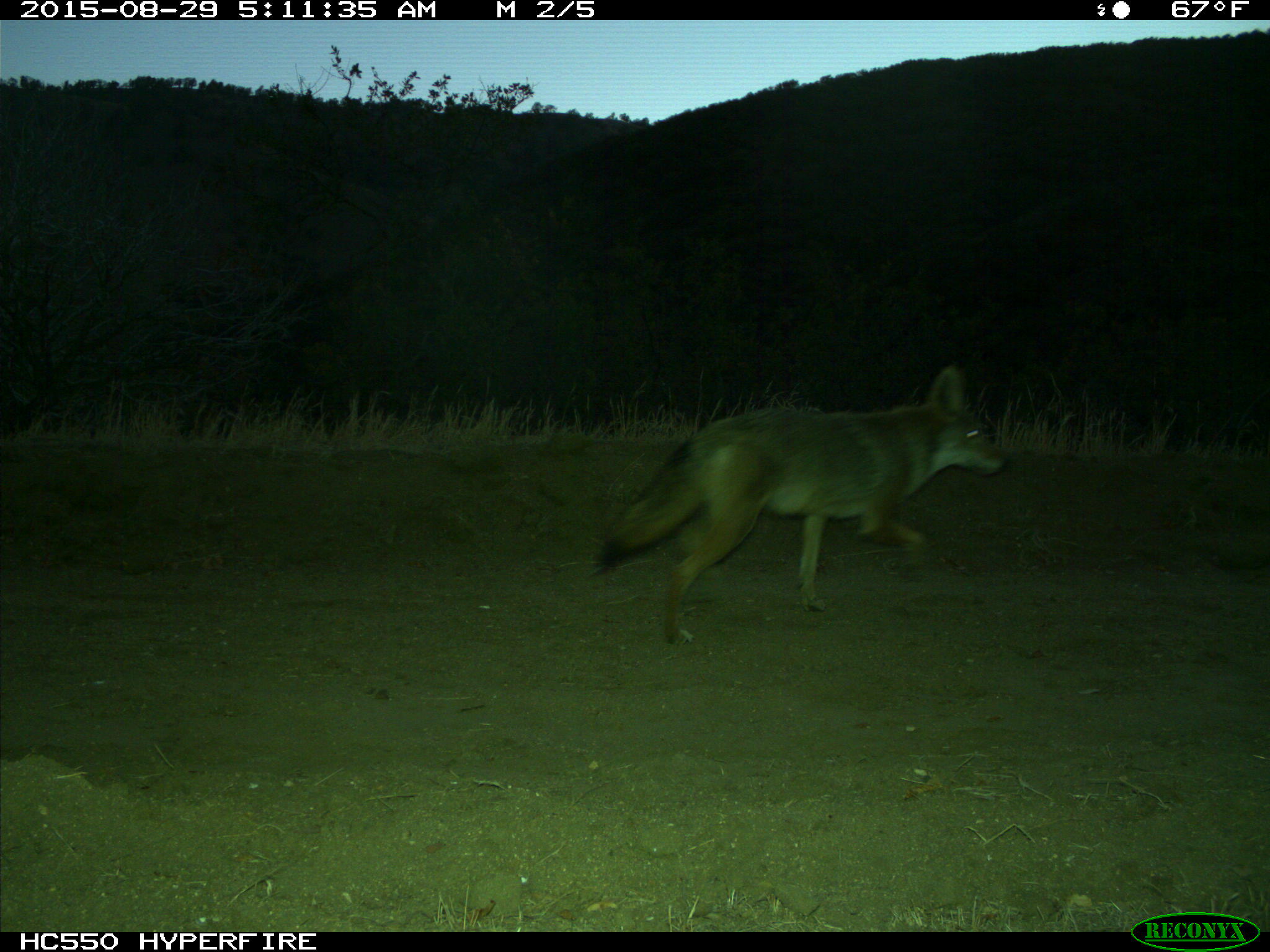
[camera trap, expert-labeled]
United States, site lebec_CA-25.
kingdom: Animalia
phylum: Chordata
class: Mammalia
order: Carnivora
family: Canidae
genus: Canis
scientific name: Canis latrans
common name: coyote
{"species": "Canis latrans (coyote)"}